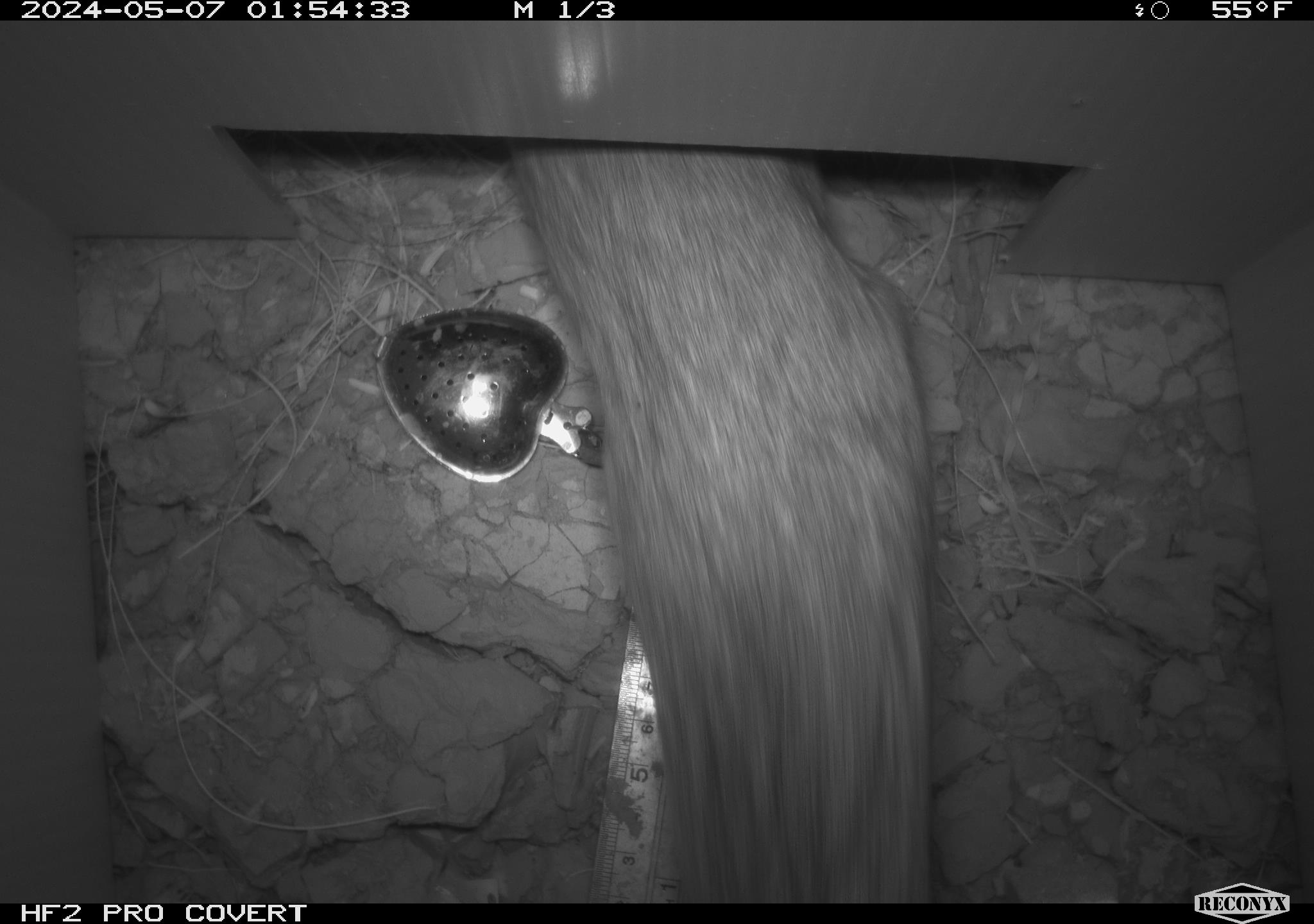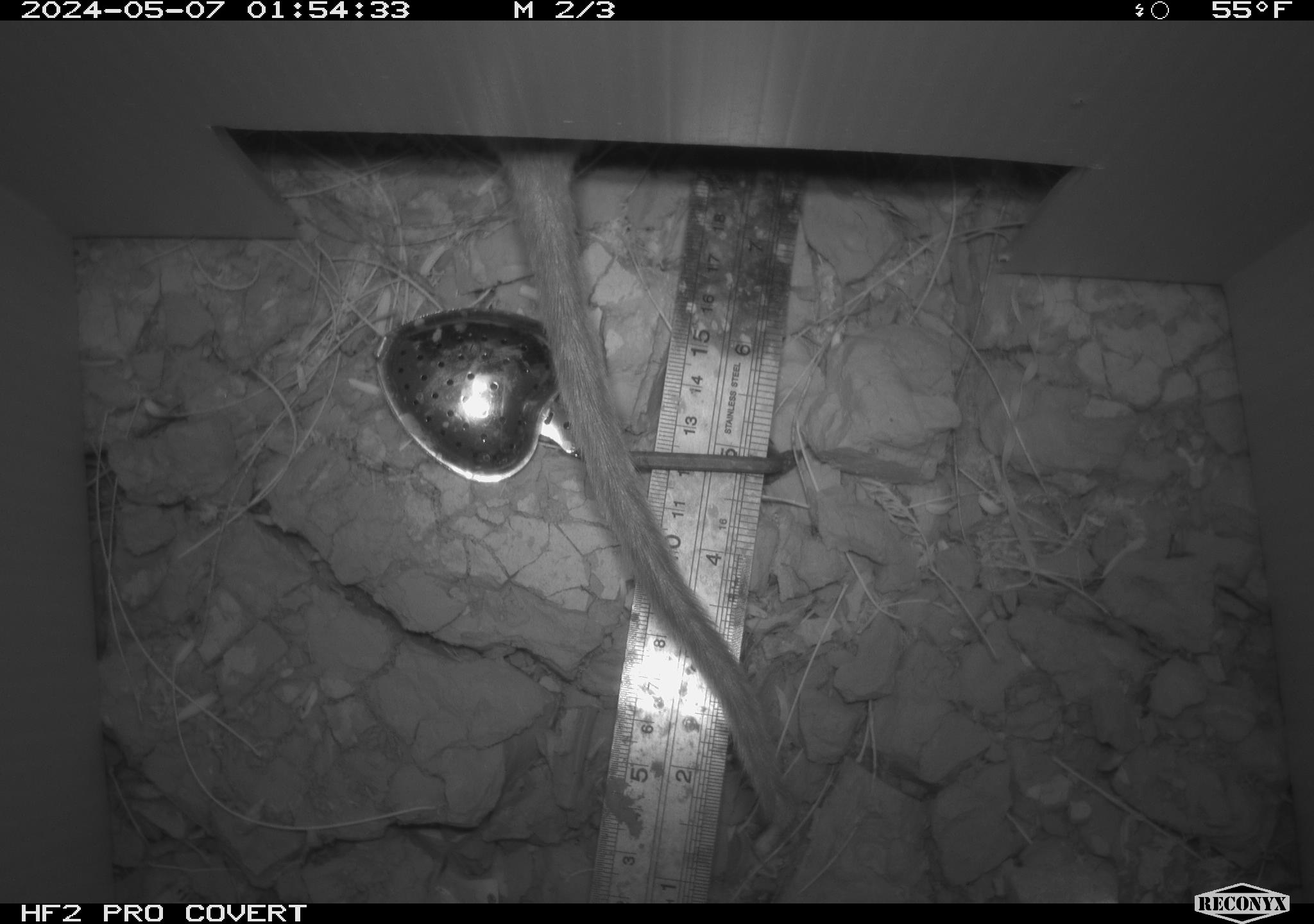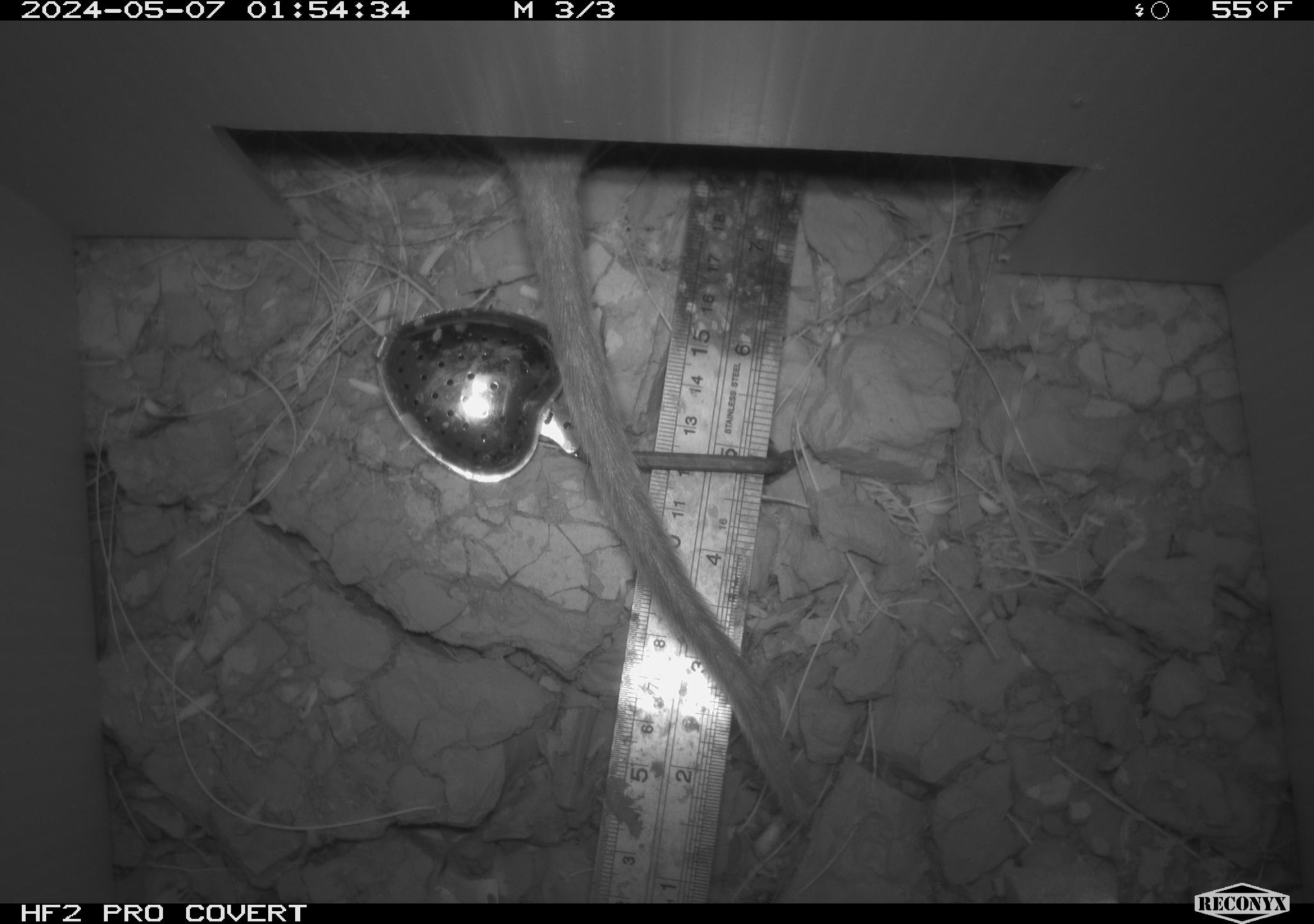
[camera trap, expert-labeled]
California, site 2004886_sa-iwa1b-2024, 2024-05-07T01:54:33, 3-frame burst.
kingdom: Animalia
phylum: Chordata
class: Mammalia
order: Rodentia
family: Cricetidae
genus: Neotoma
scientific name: Neotoma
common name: pack rat or woodrat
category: neotoma species